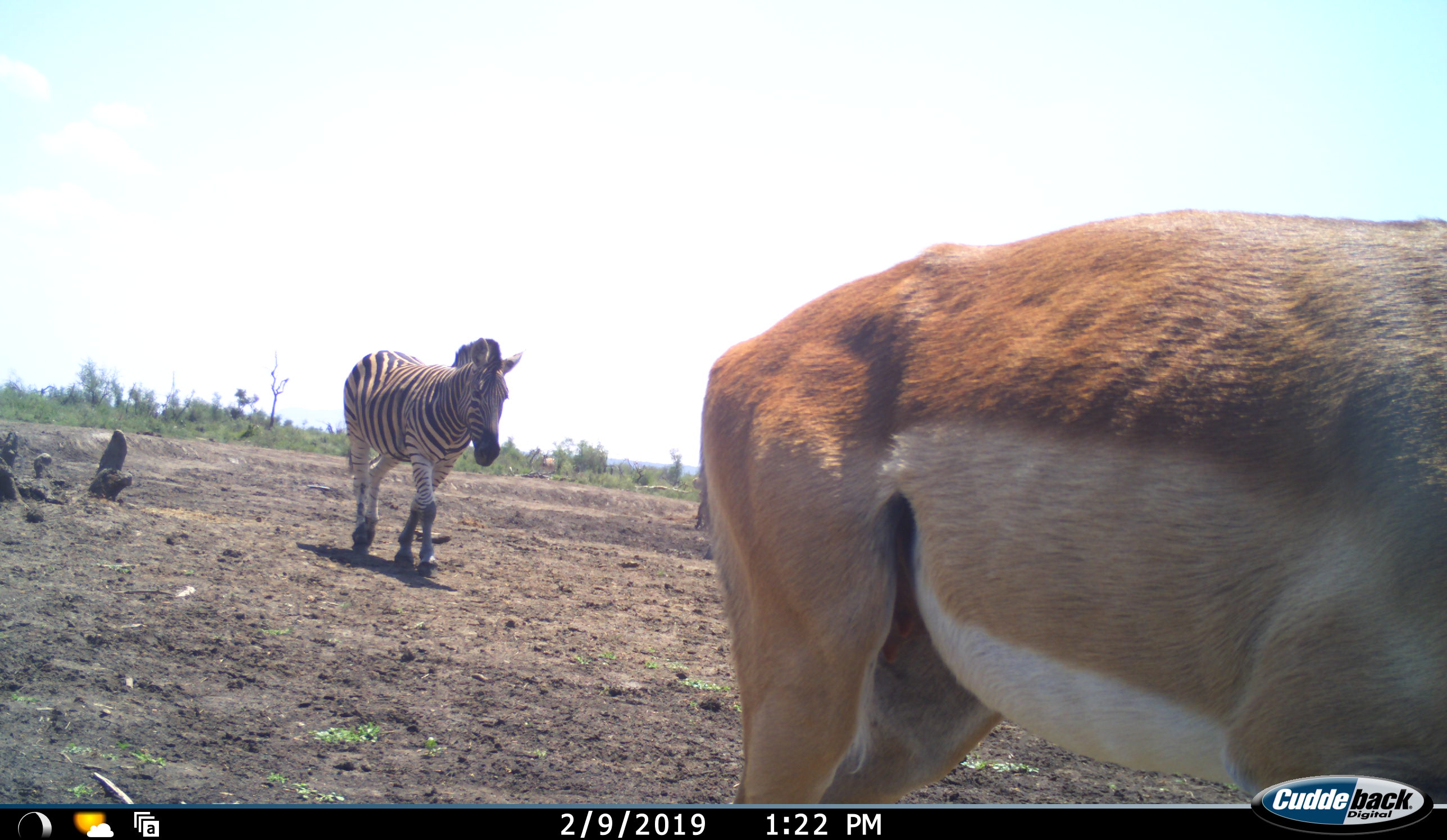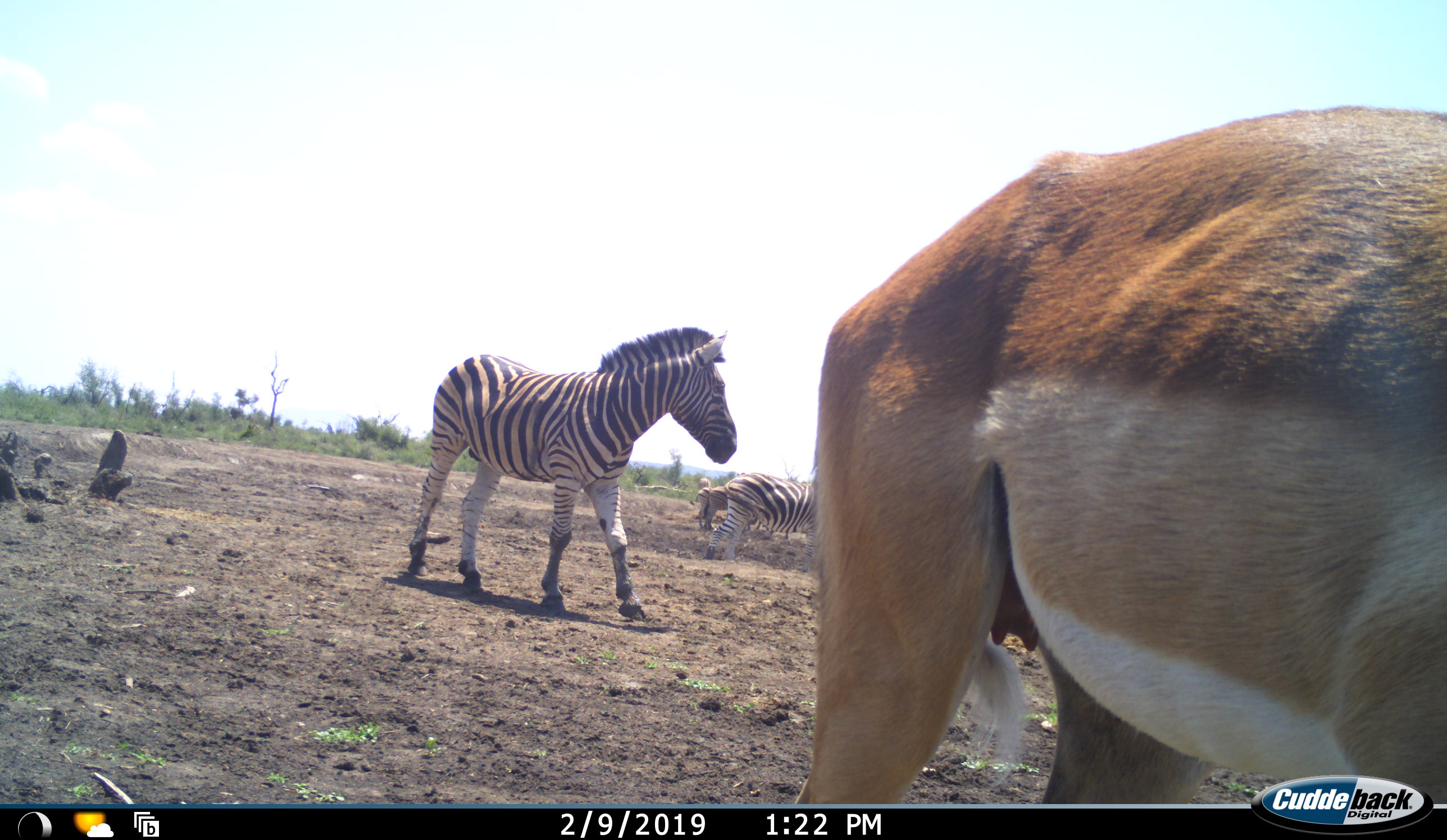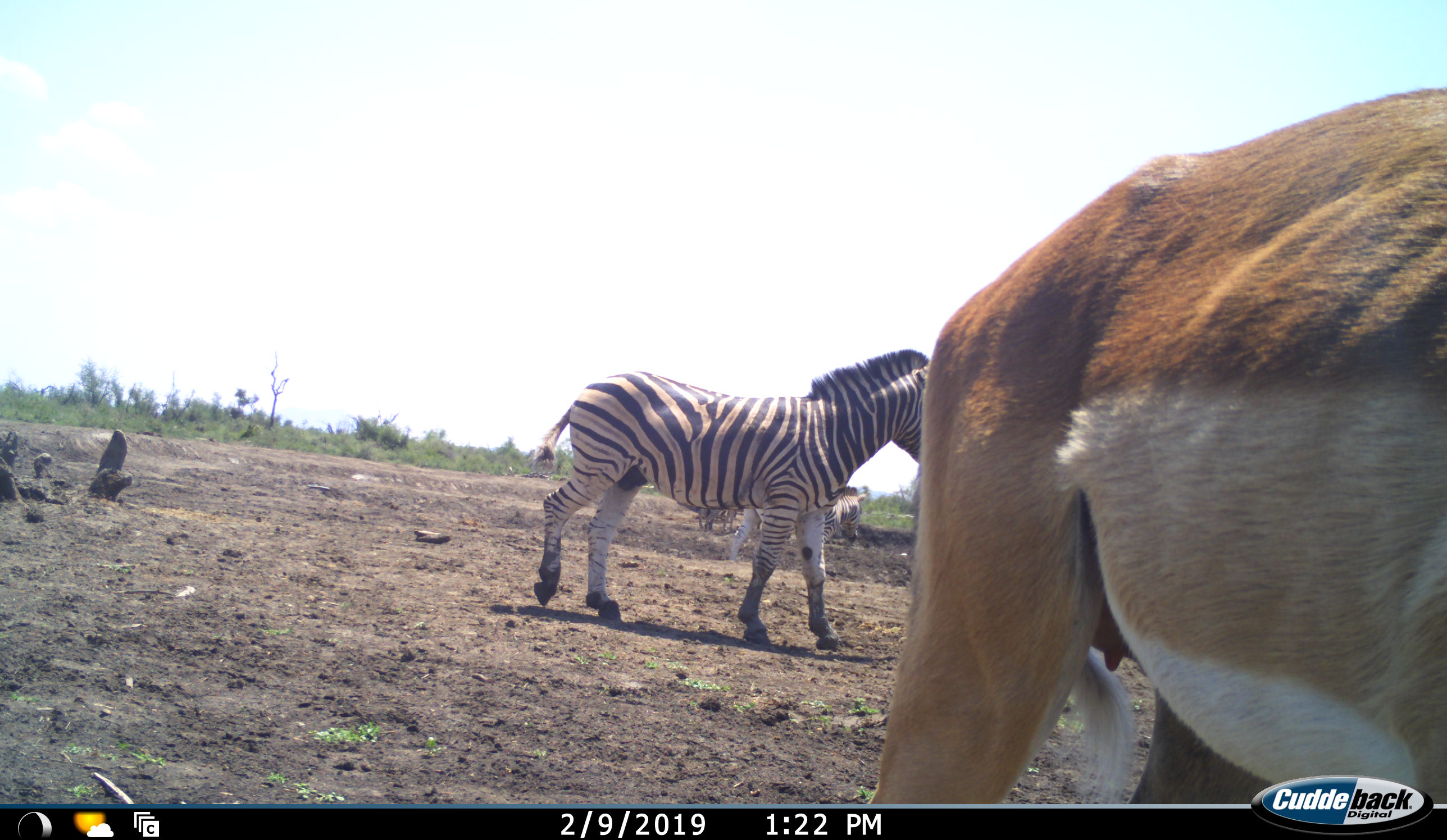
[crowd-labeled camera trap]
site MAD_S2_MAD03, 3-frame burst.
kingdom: Animalia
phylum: Chordata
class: Mammalia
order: Perissodactyla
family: Equidae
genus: Equus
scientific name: Equus quagga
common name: plains zebra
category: zebraplains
Zebraplains (plains zebra) (Equus quagga), count 3. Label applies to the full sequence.